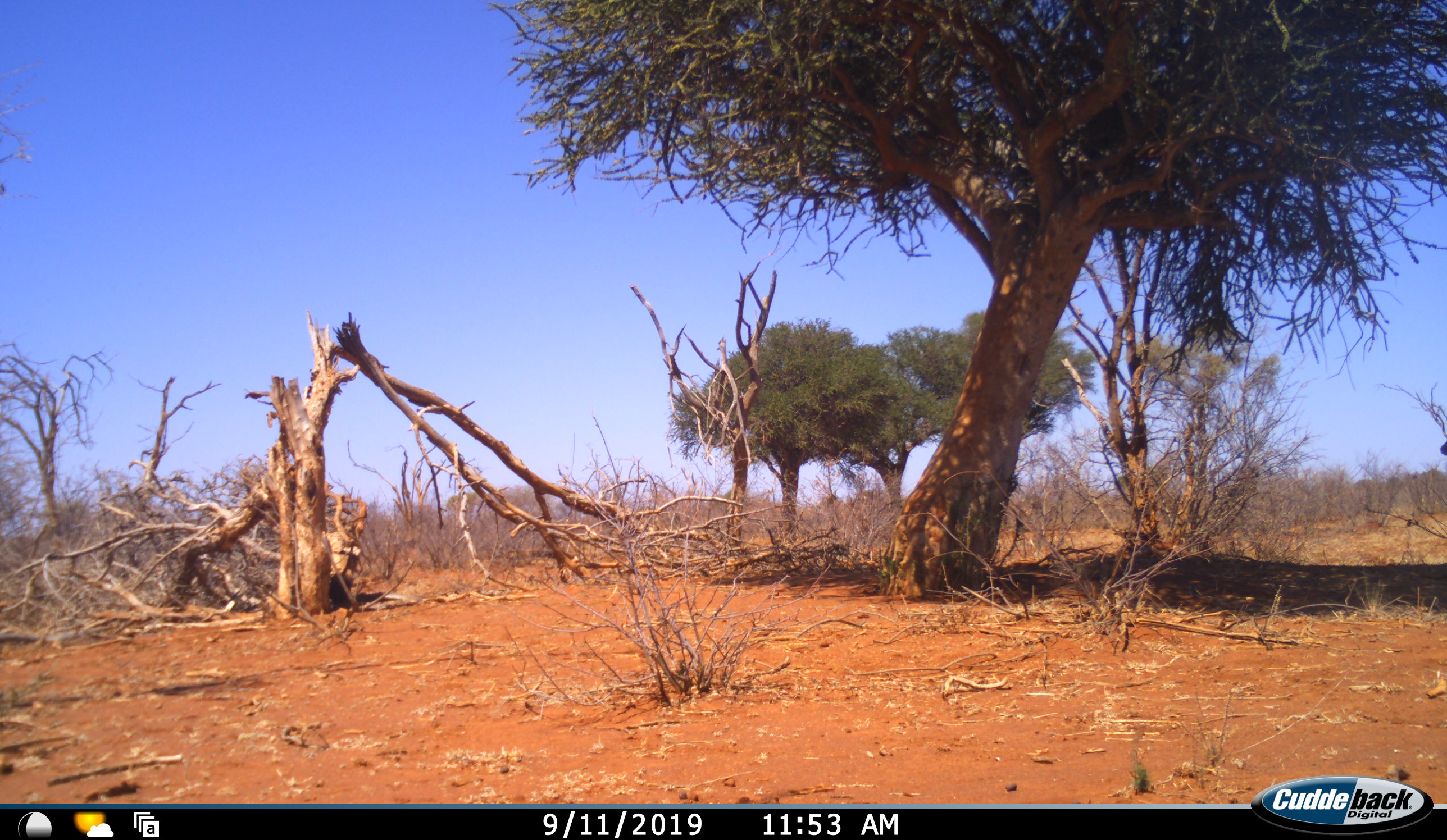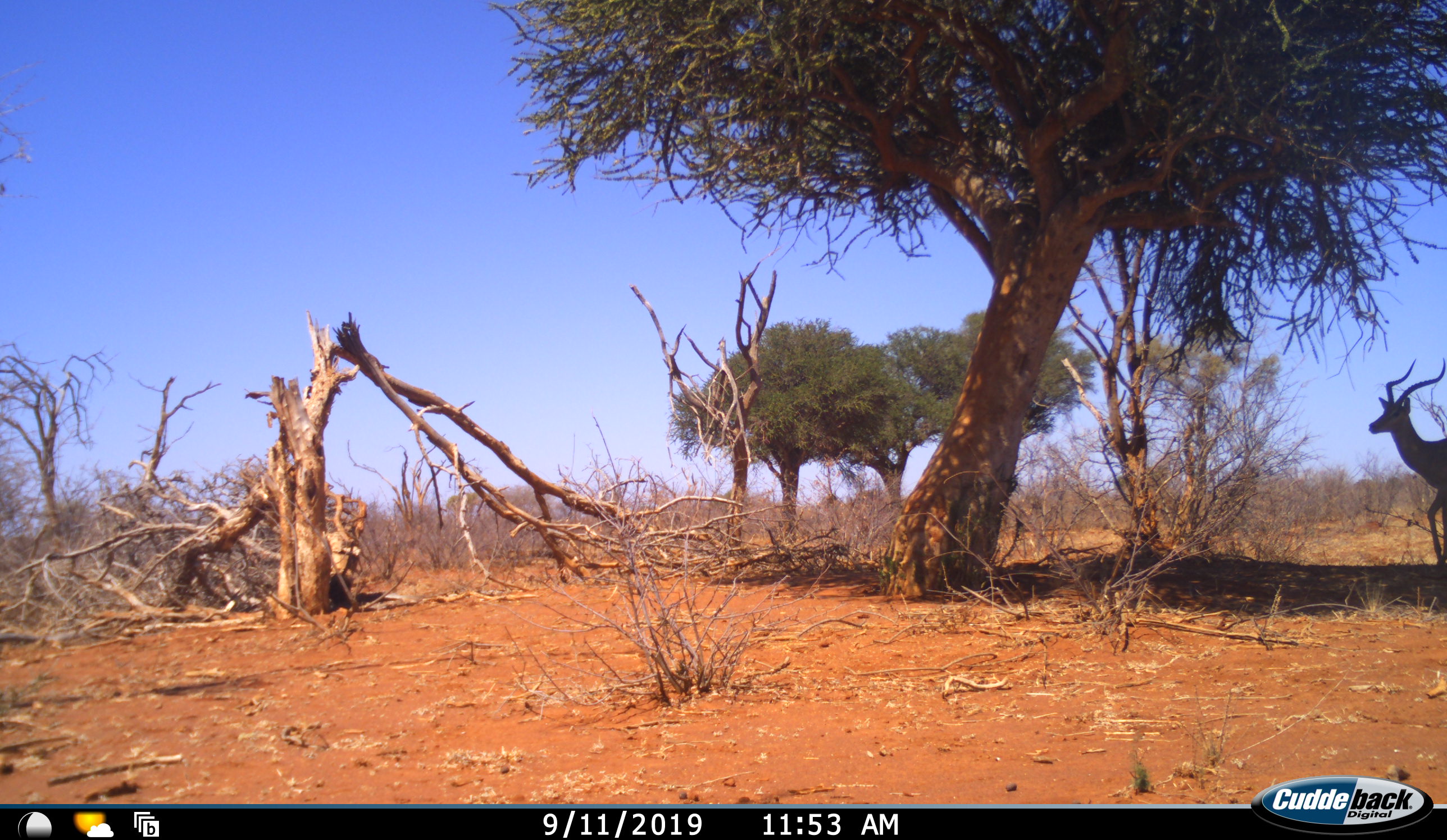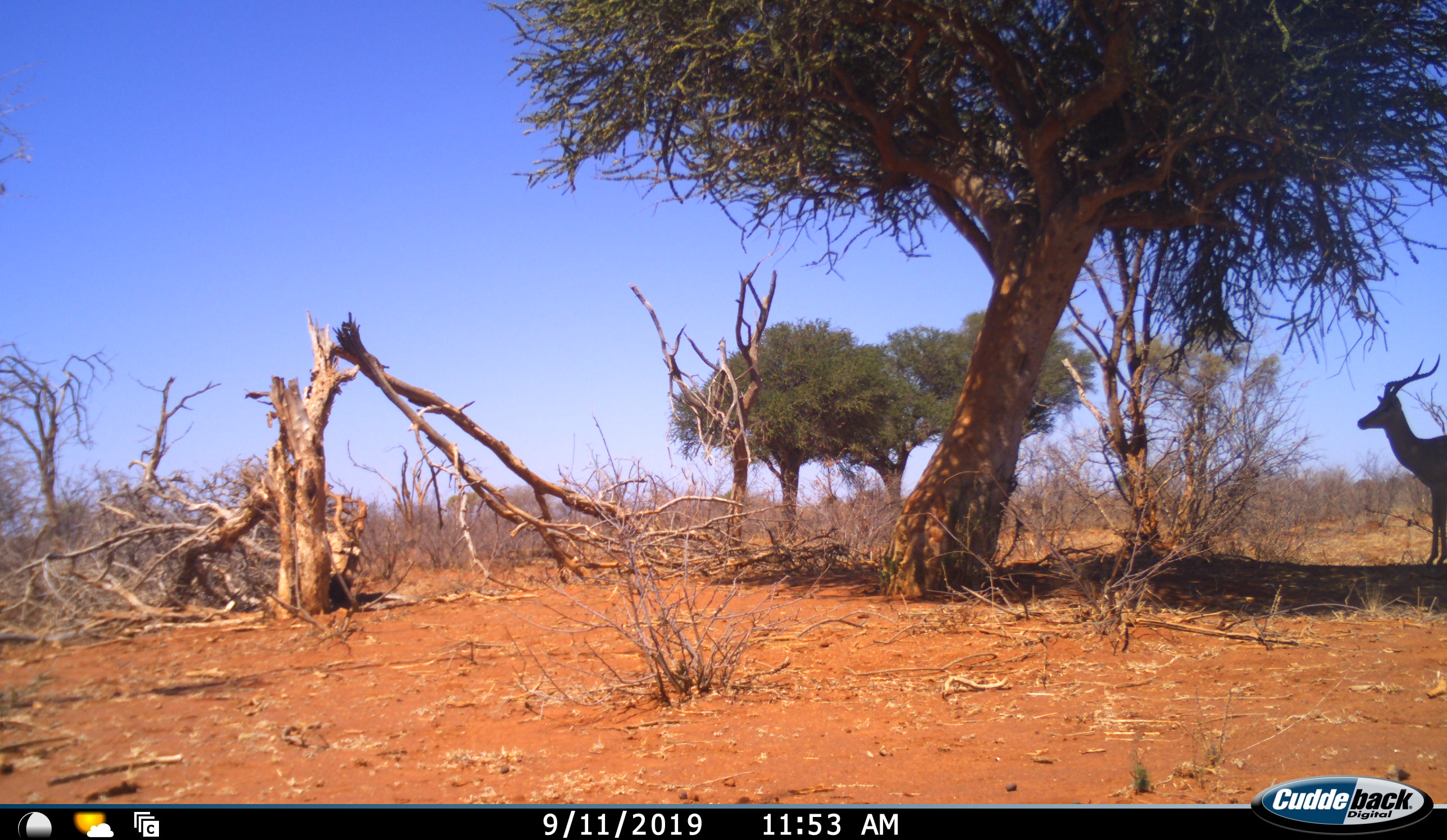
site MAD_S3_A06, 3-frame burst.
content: unidentified animal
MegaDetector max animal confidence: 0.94